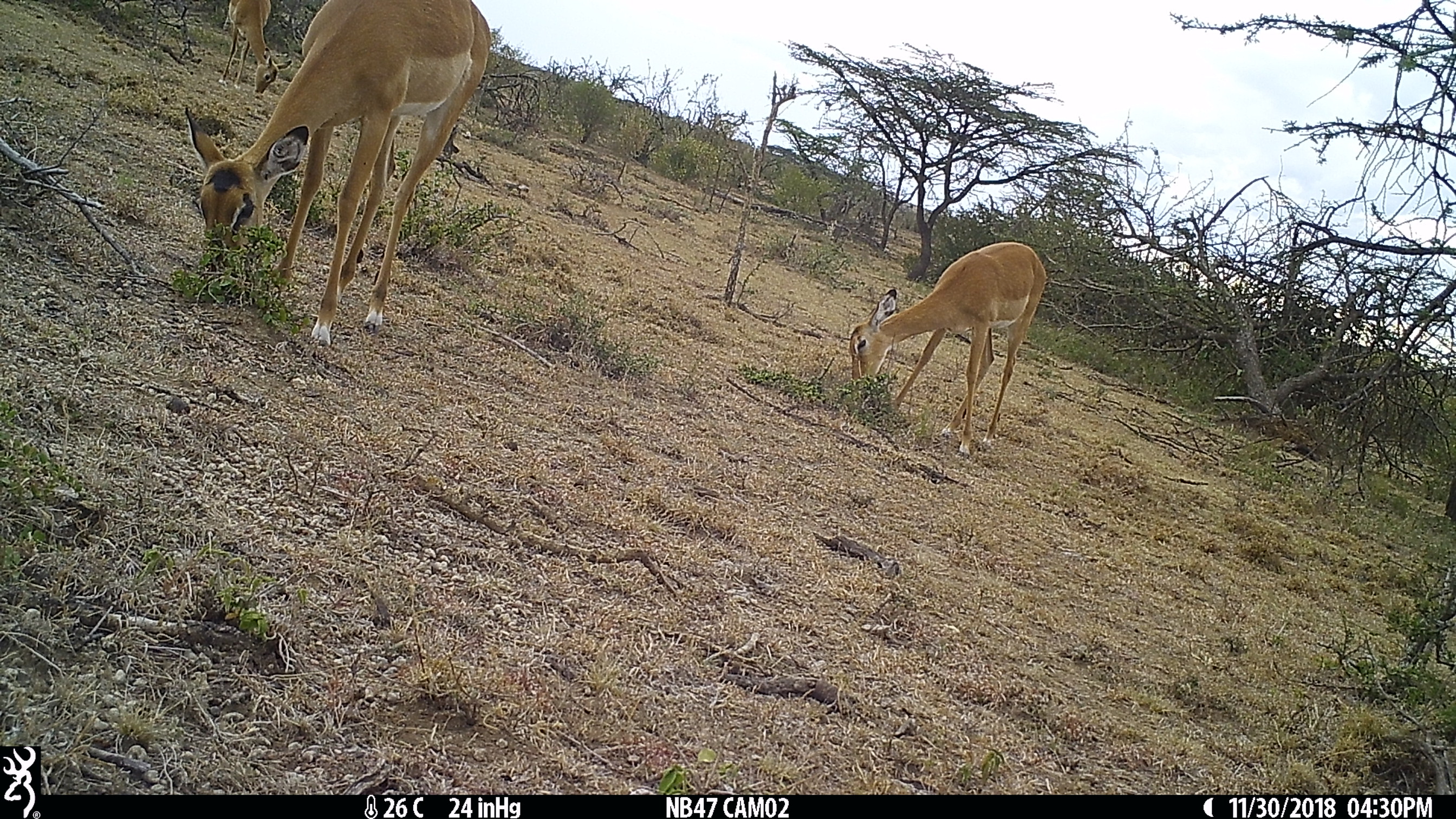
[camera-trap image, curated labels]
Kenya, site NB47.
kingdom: Animalia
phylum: Chordata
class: Mammalia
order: Artiodactyla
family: Bovidae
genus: Aepyceros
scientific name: Aepyceros melampus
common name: impala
Impala (Aepyceros melampus).